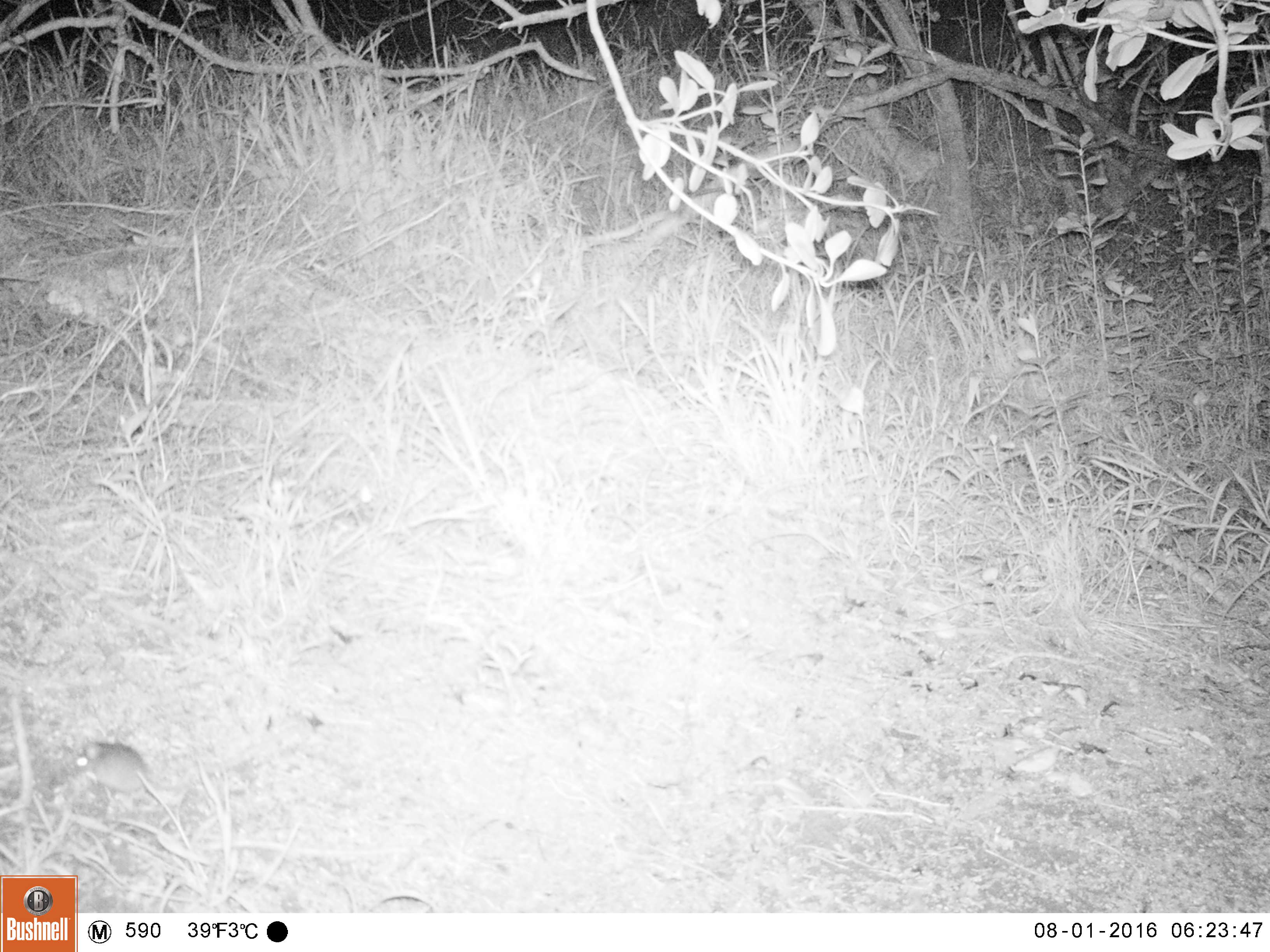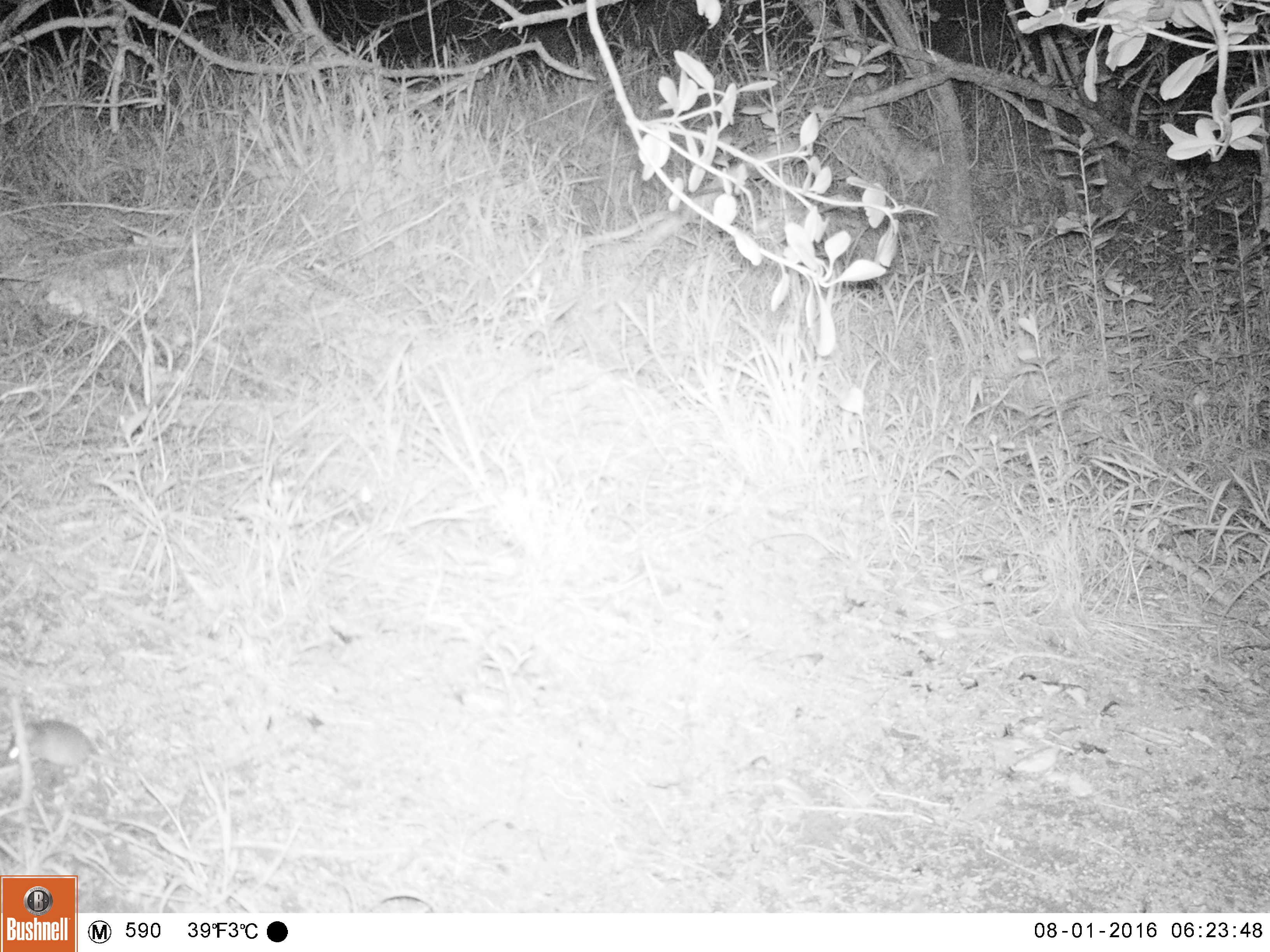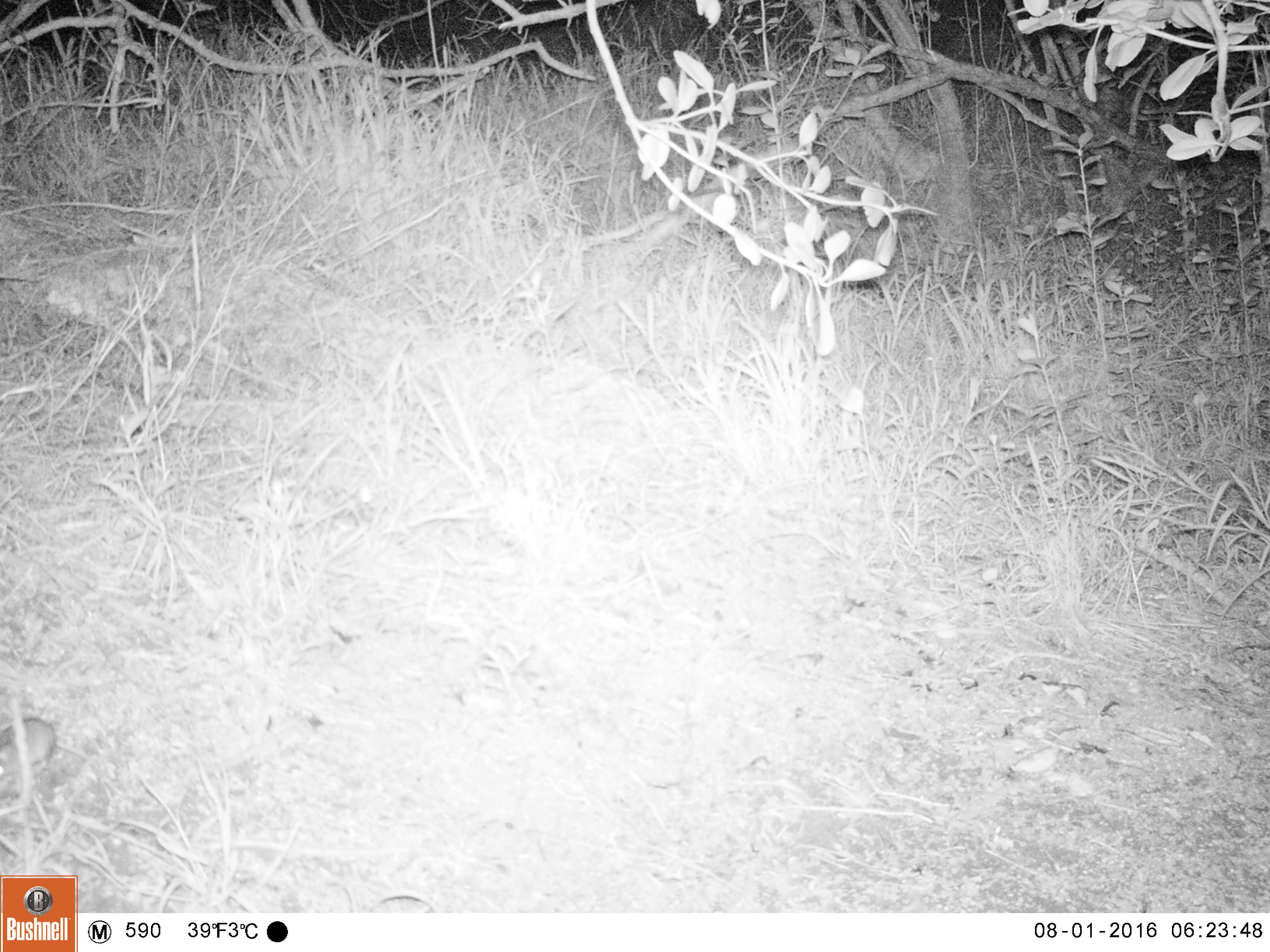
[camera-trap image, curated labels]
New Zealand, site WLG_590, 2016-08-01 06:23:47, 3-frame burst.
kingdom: Animalia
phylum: Chordata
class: Mammalia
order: Rodentia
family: Muridae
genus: Mus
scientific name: Mus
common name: mouse